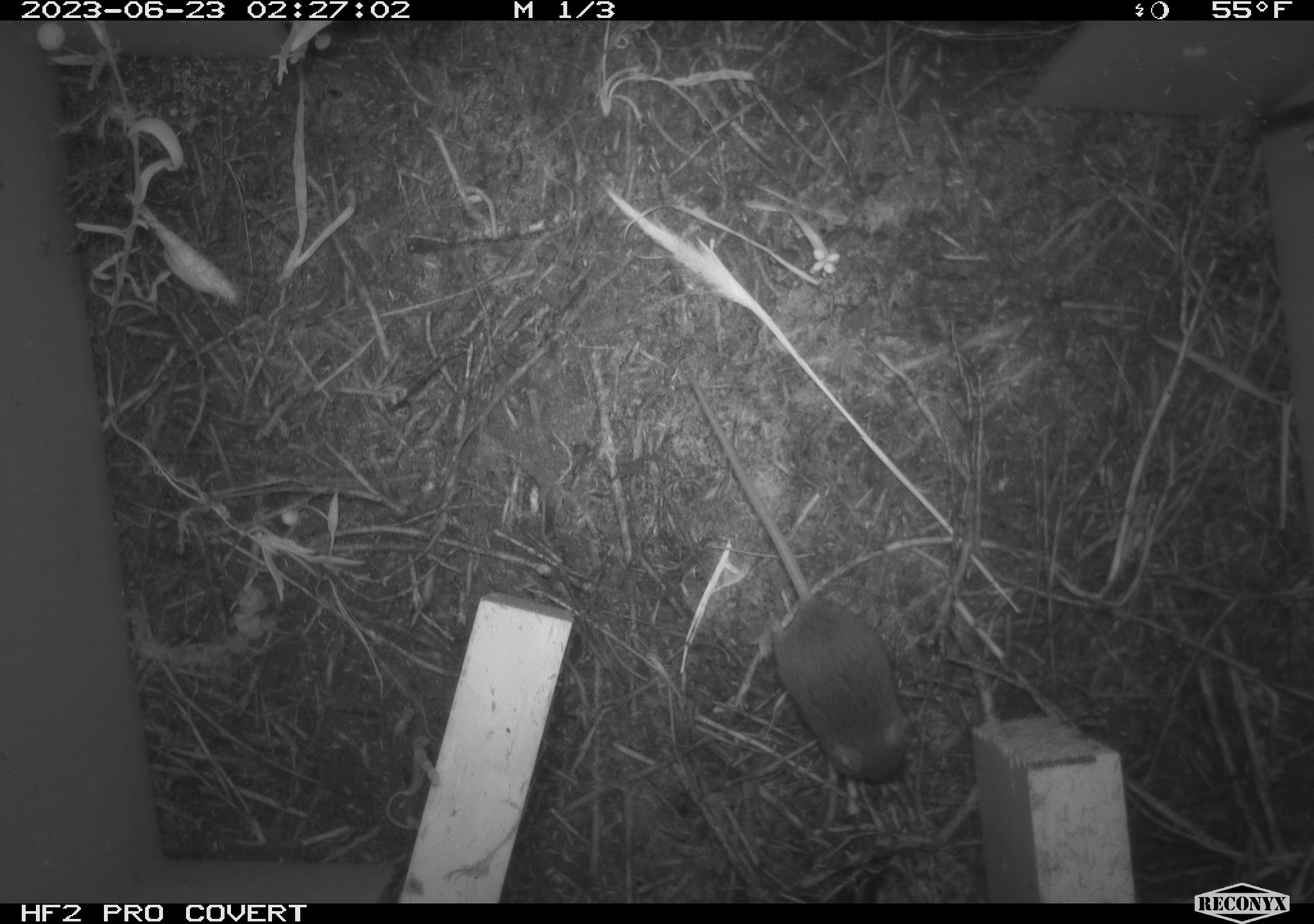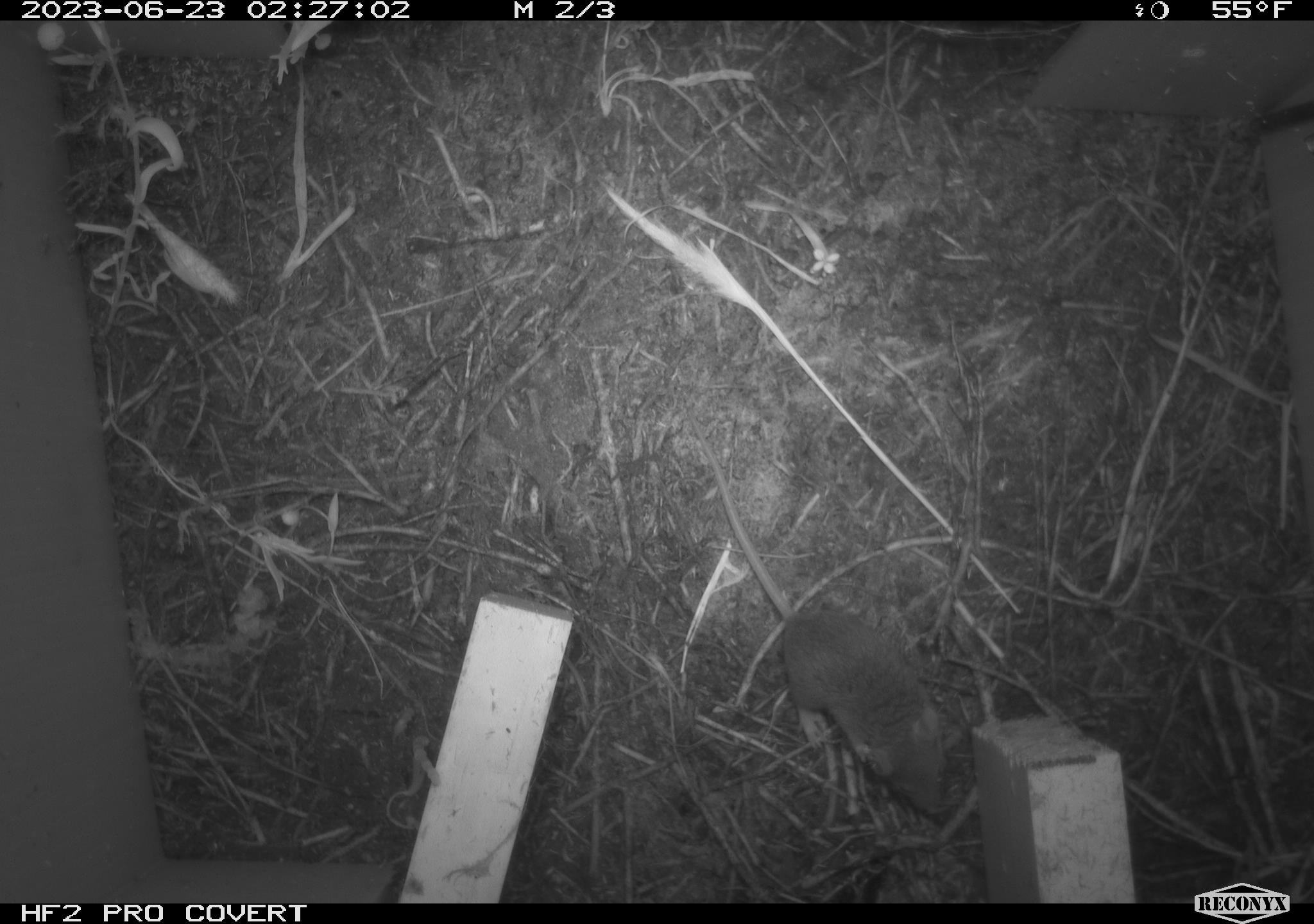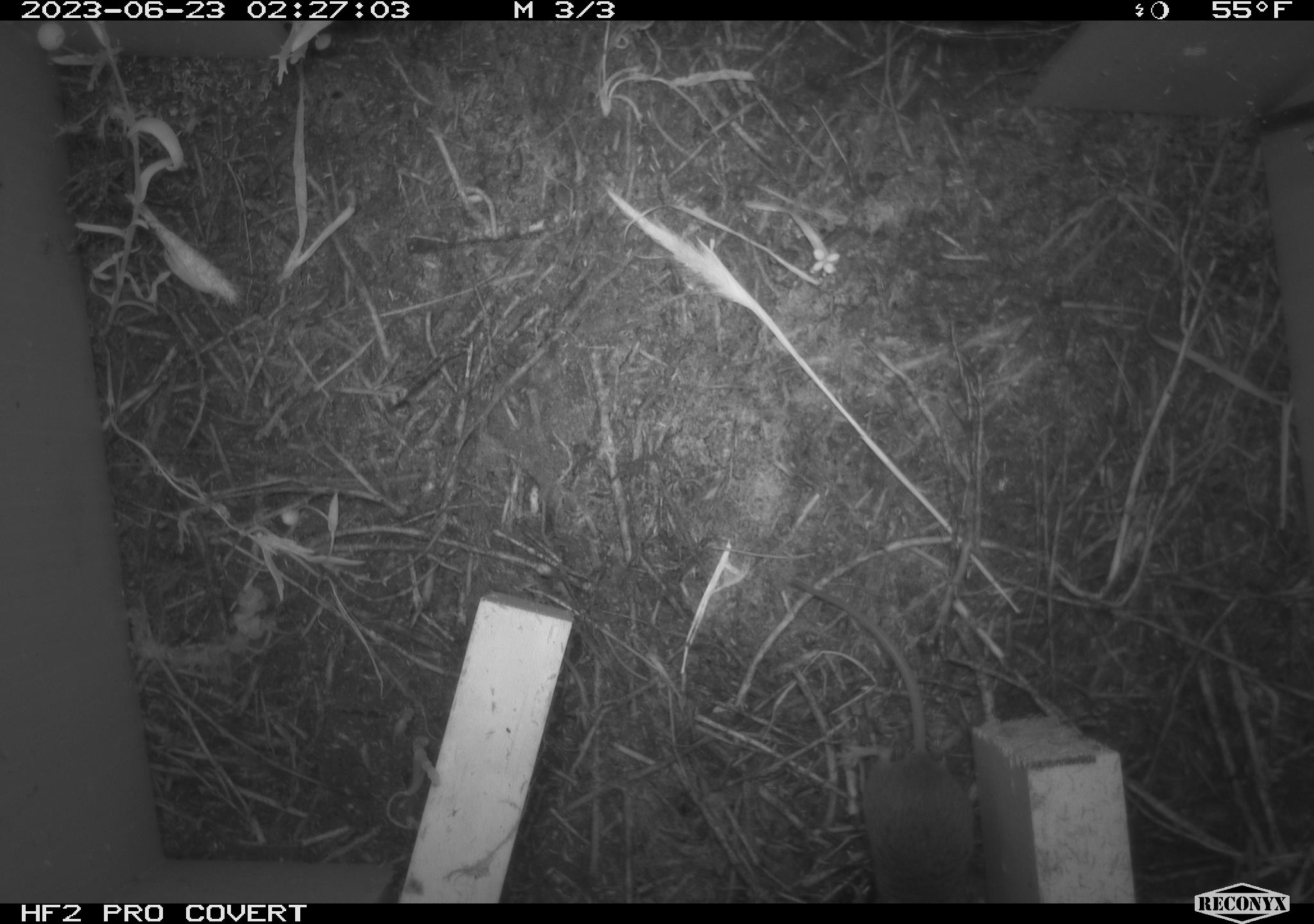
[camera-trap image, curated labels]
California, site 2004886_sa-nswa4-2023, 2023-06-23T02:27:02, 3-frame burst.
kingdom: Animalia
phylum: Chordata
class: Mammalia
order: Rodentia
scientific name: Rodentia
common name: mouse species